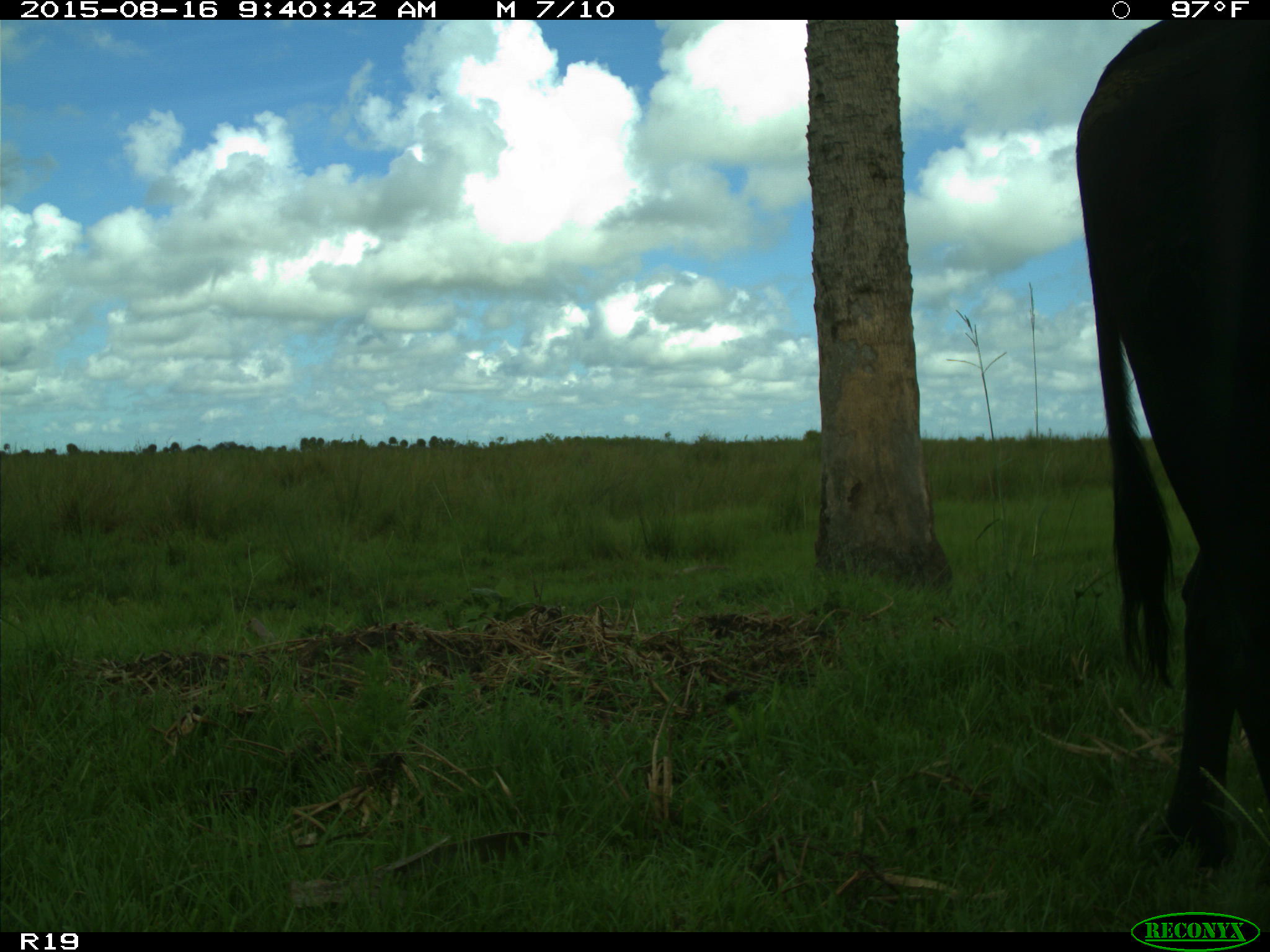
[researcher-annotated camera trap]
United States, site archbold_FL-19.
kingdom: Animalia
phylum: Chordata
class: Mammalia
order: Artiodactyla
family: Bovidae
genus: Bos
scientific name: Bos taurus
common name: domestic cow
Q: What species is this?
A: Bos taurus (domestic cow).